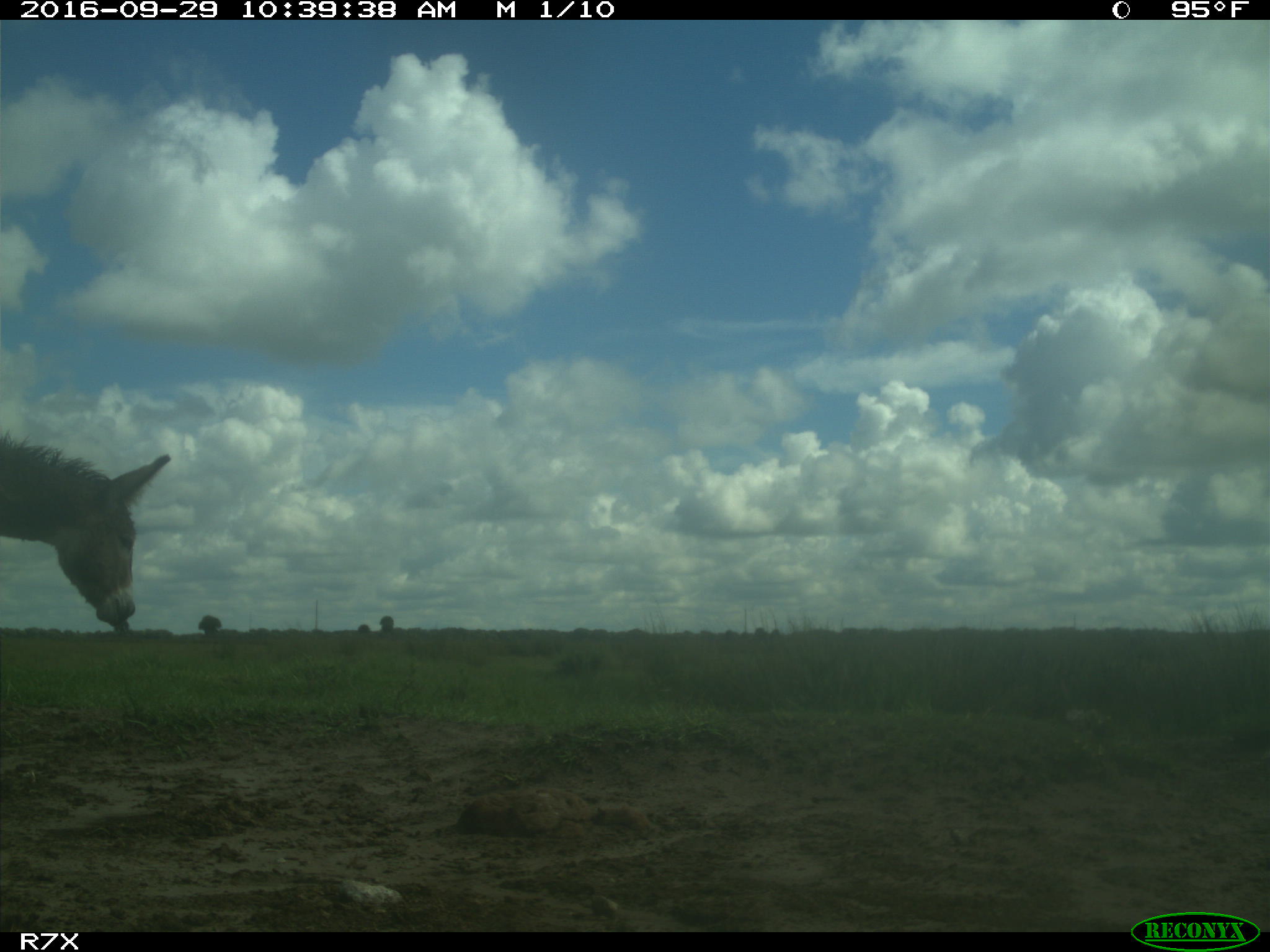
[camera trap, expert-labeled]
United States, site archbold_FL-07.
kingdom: Animalia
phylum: Chordata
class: Mammalia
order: Perissodactyla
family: Equidae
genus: Equus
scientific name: Equus africanus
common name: african wild ass